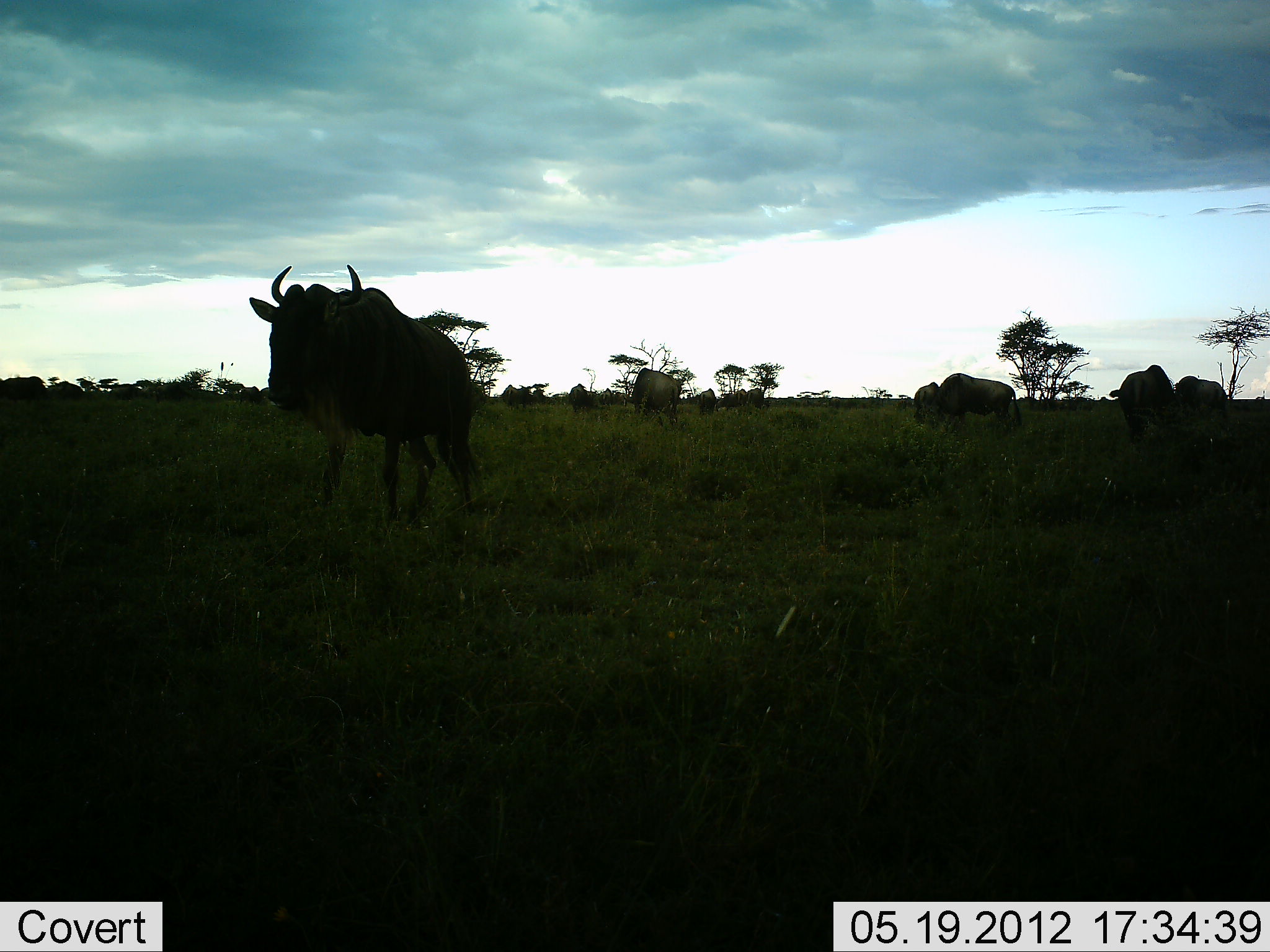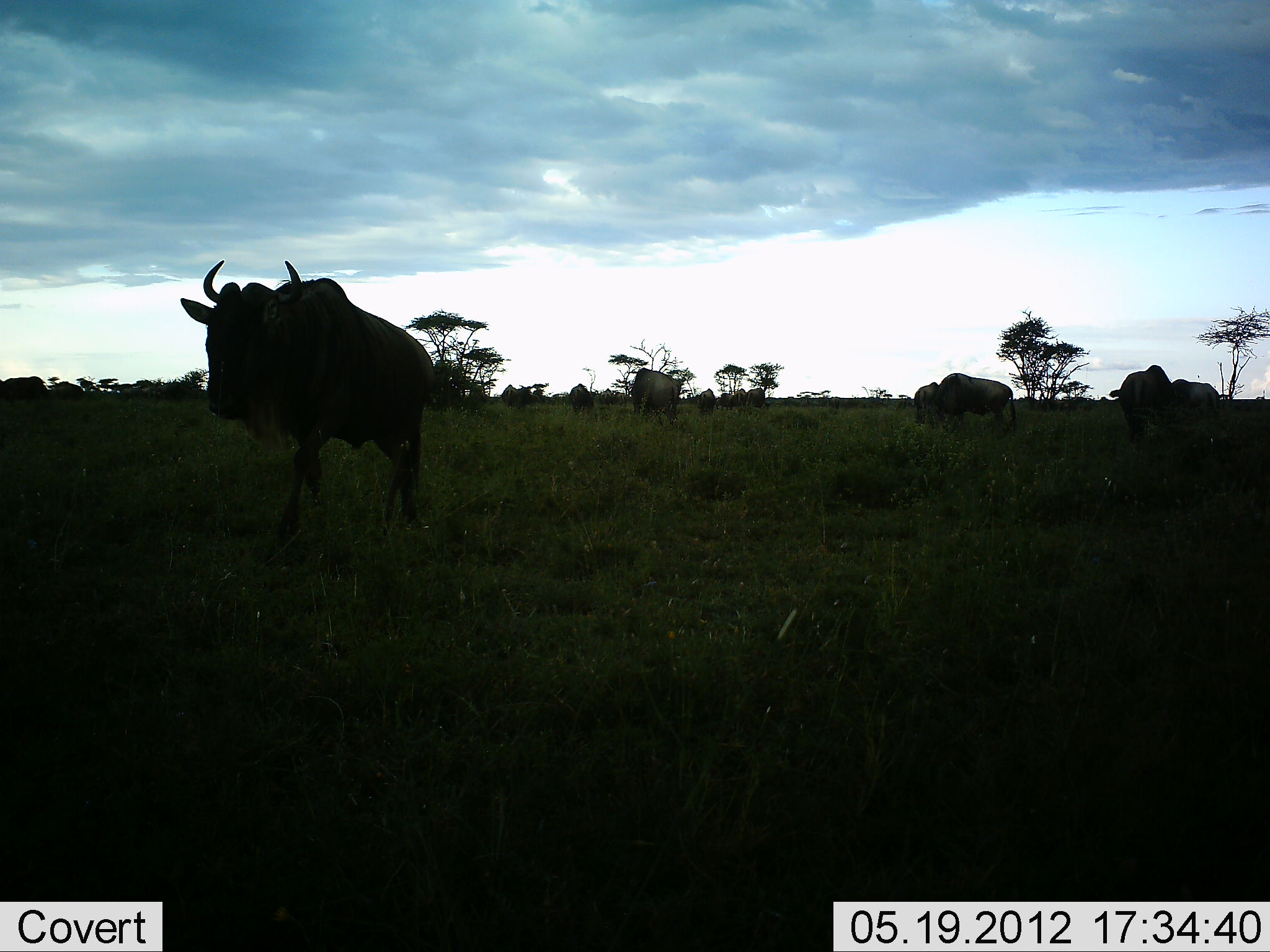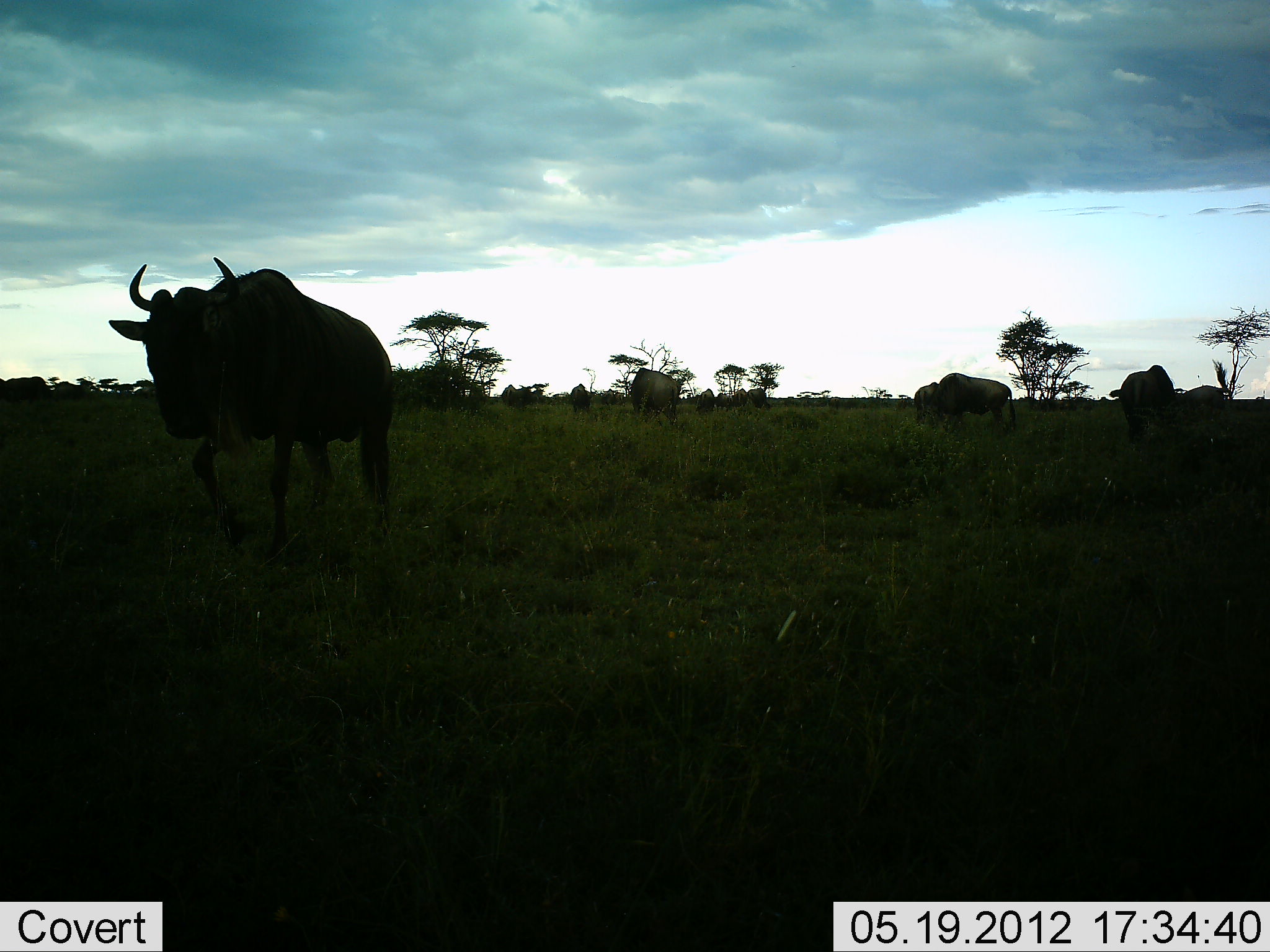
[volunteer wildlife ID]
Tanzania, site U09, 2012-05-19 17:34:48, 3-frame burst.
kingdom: Animalia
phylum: Chordata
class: Mammalia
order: Artiodactyla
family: Bovidae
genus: Connochaetes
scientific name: Connochaetes taurinus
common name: blue wildebeest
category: wildebeest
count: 11-50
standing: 60%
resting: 0%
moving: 80%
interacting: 0%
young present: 0%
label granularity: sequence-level